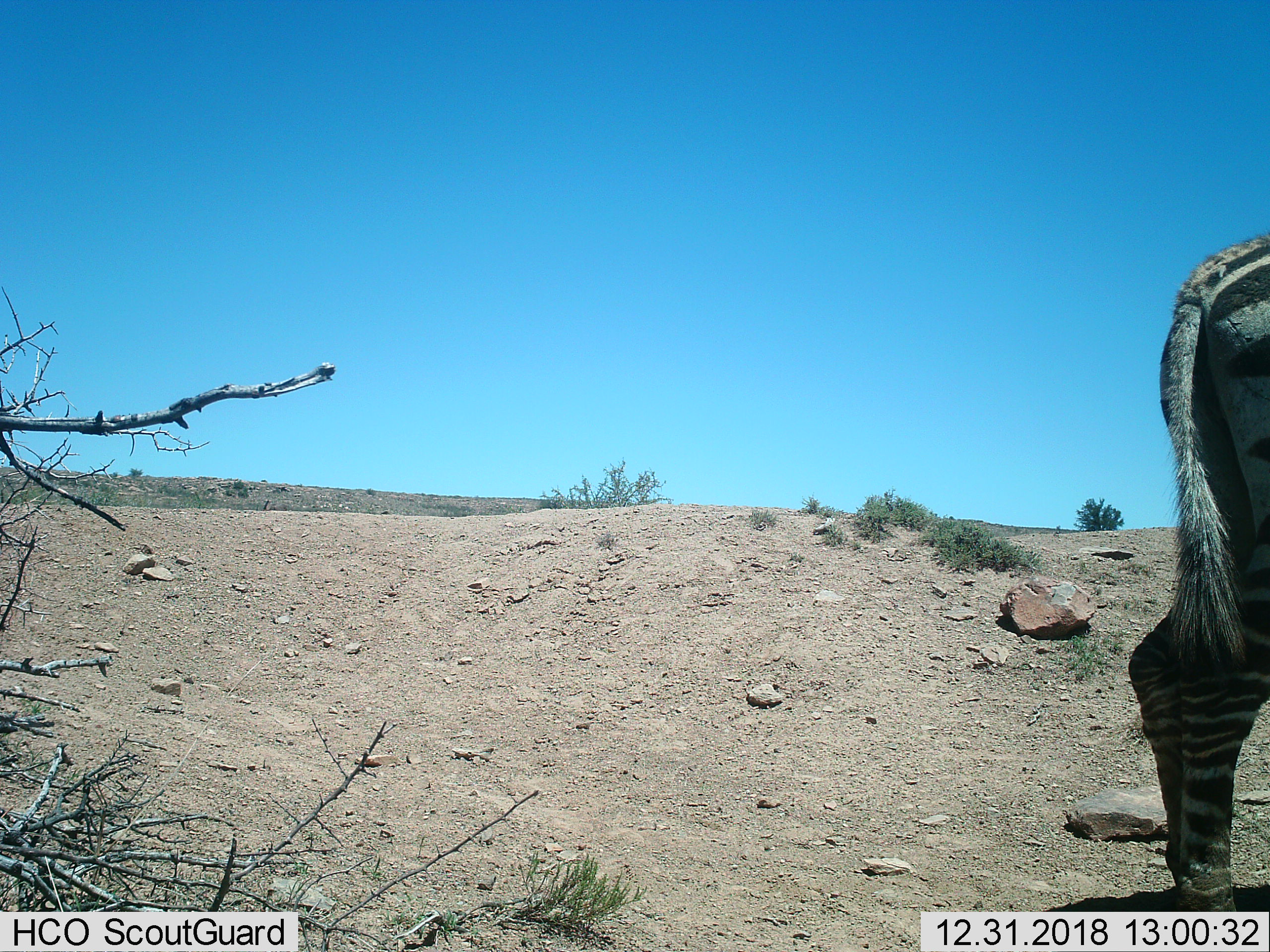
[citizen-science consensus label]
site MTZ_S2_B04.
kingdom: Animalia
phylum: Chordata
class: Mammalia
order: Perissodactyla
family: Equidae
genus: Equus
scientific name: Equus zebra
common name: mountain zebra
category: zebramountain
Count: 1.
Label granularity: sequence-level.